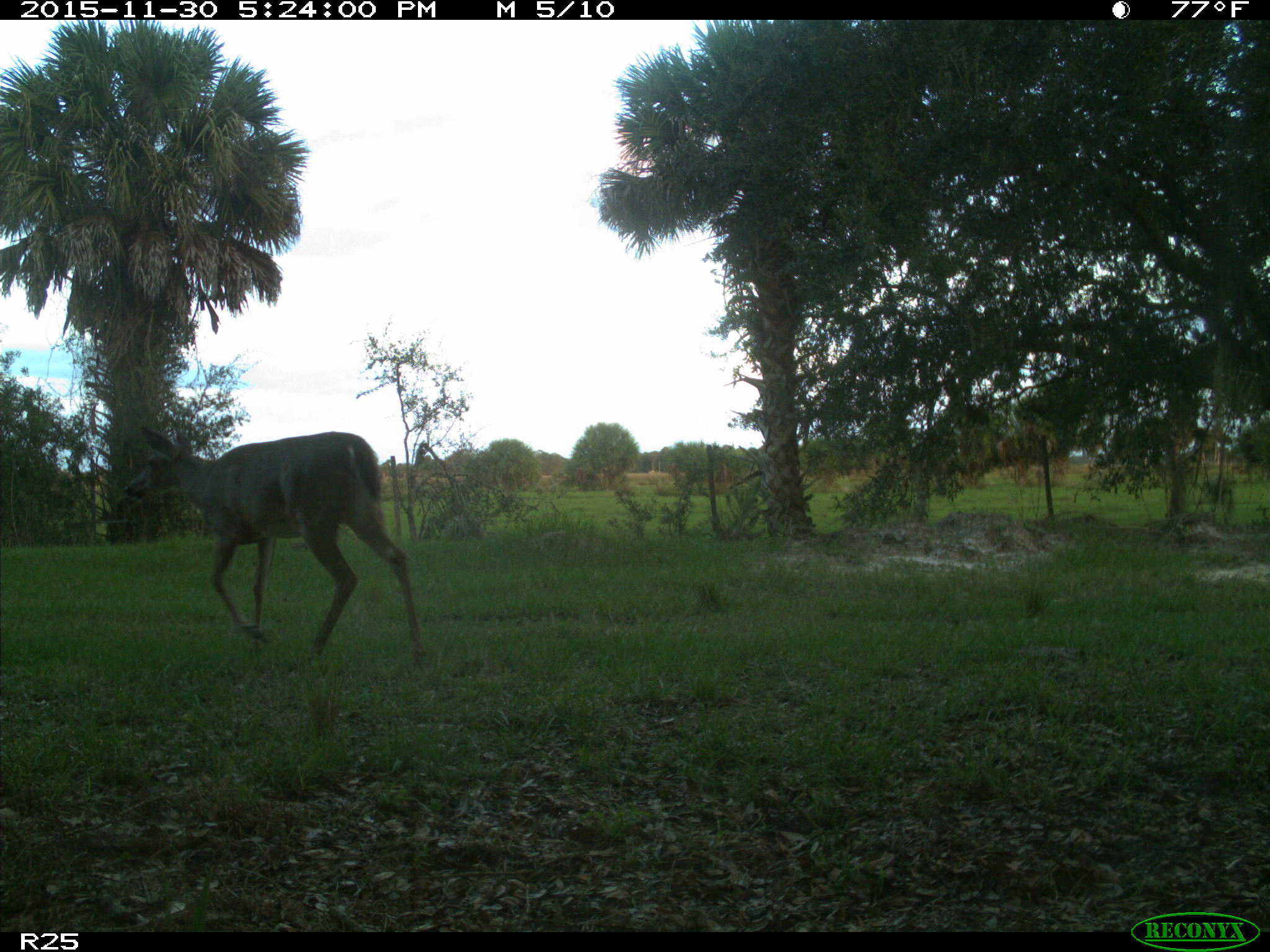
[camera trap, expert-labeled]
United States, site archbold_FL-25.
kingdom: Animalia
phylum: Chordata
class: Mammalia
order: Artiodactyla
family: Cervidae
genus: Odocoileus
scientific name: Odocoileus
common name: deer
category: unidentified deer